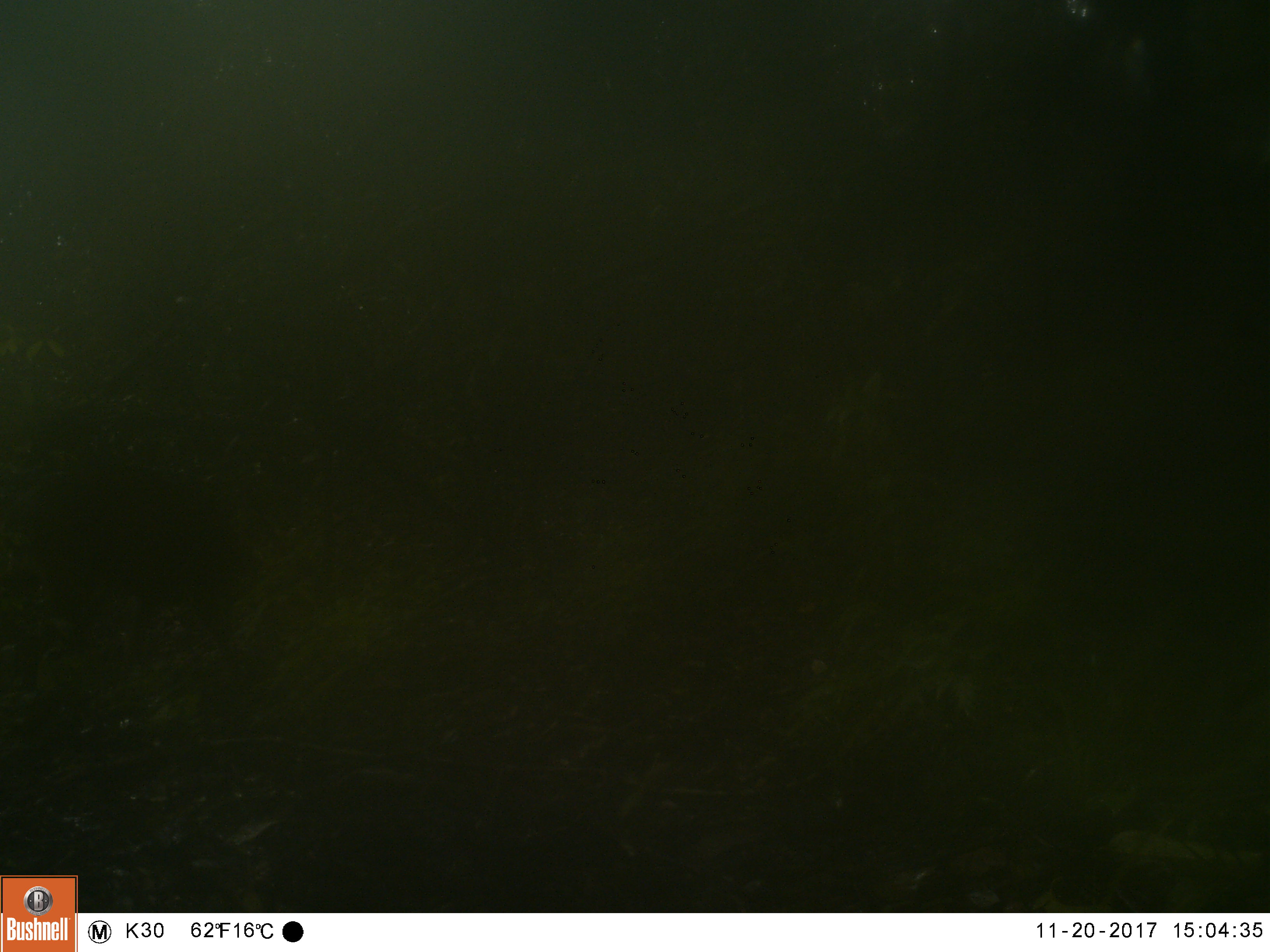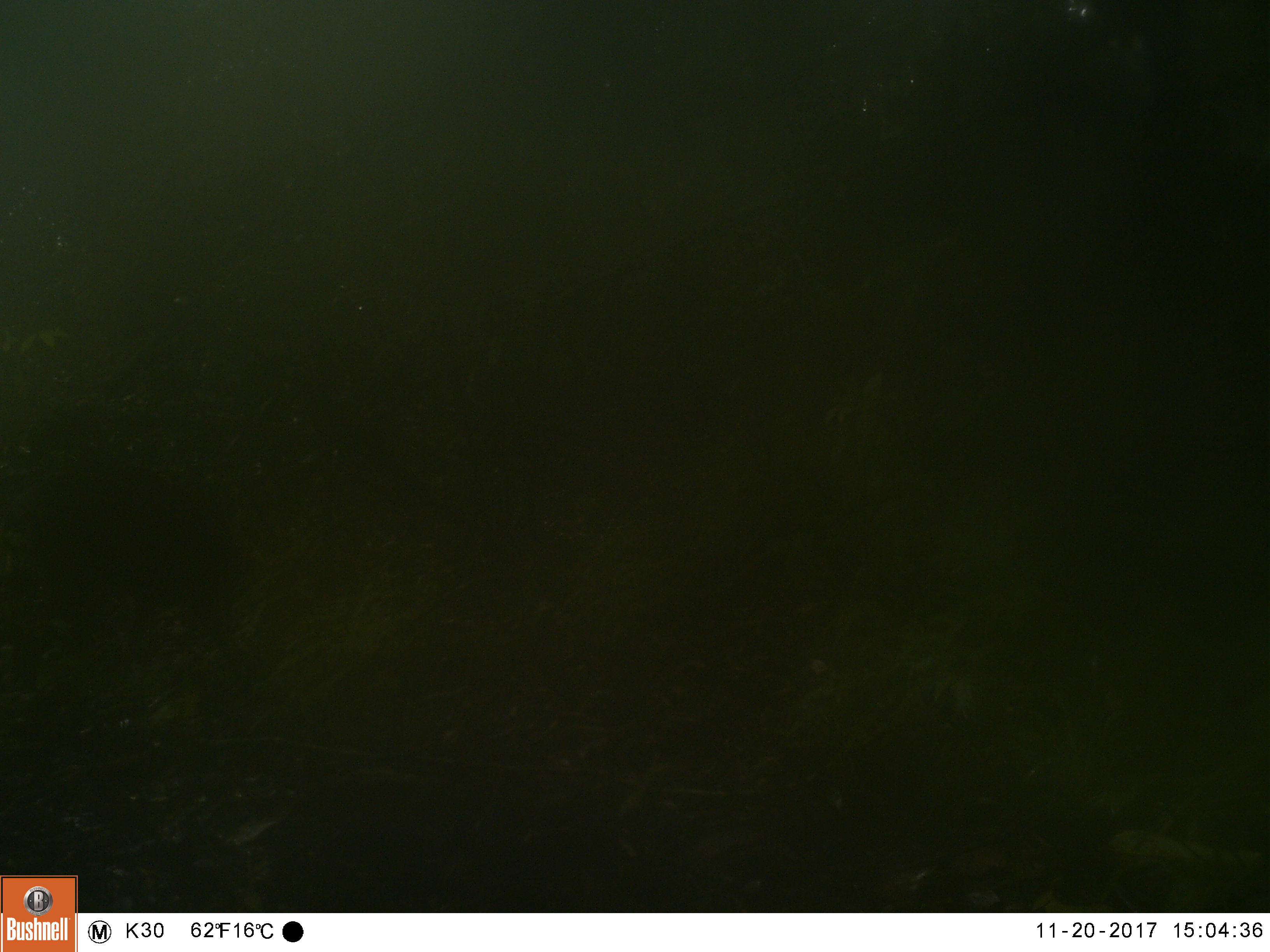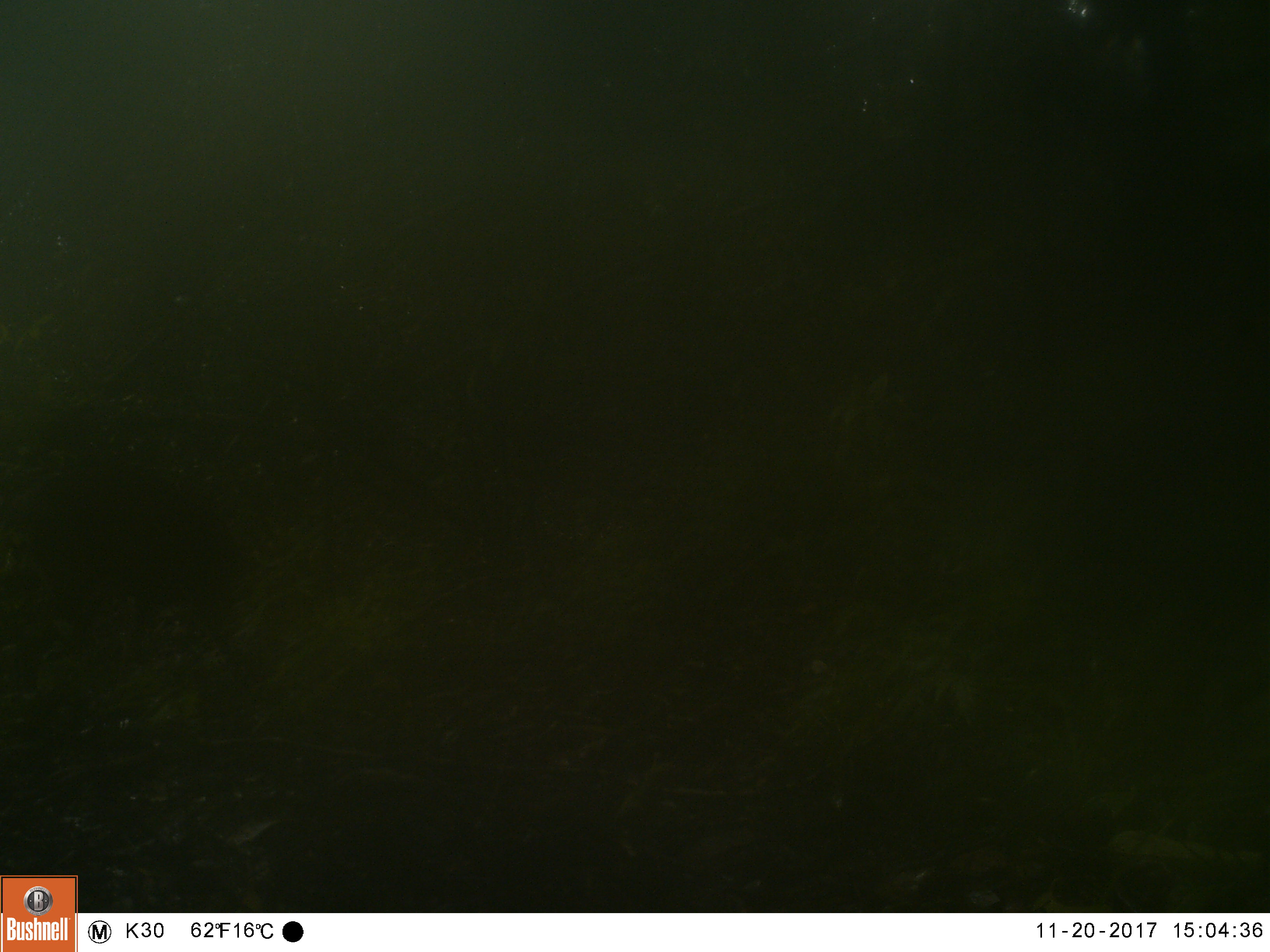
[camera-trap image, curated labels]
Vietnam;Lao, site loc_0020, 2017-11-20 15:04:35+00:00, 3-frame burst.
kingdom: Animalia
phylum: Chordata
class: Mammalia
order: Artiodactyla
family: Cervidae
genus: Muntiacus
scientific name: Muntiacus vuquangensis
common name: large-antlered muntjac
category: large antlered muntjac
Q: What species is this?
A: Large antlered muntjac (large-antlered muntjac) (Muntiacus vuquangensis).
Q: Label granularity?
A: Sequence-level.